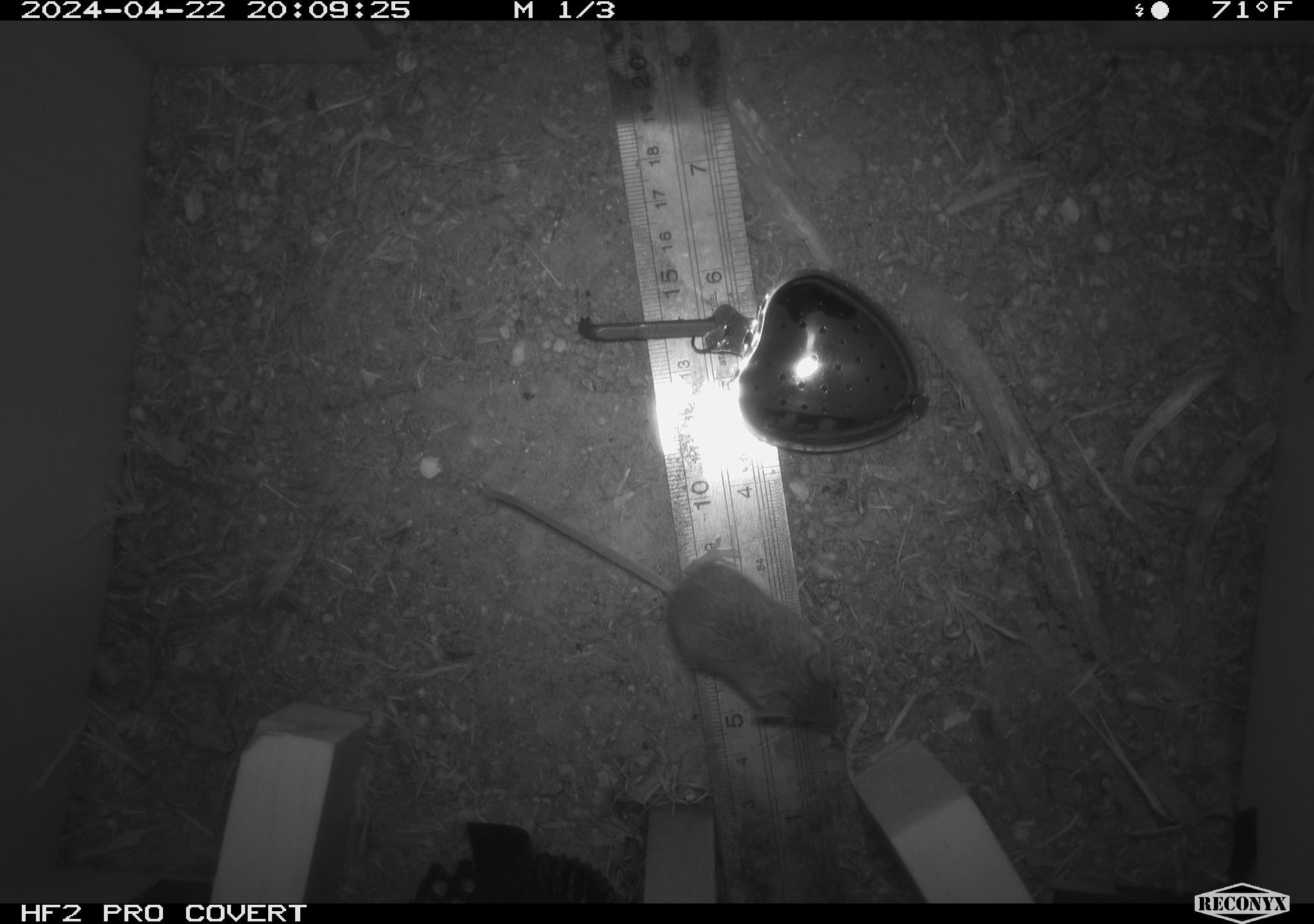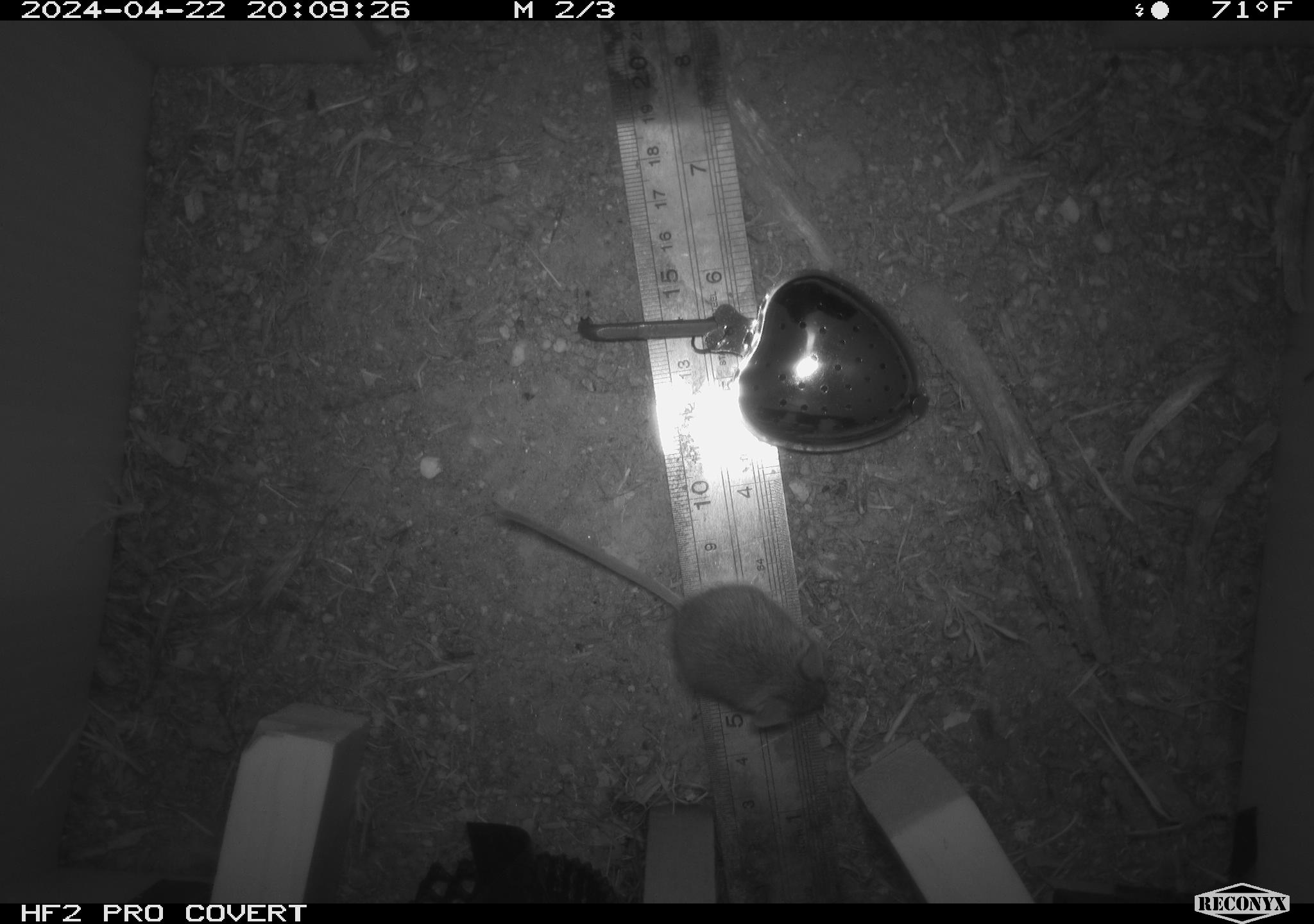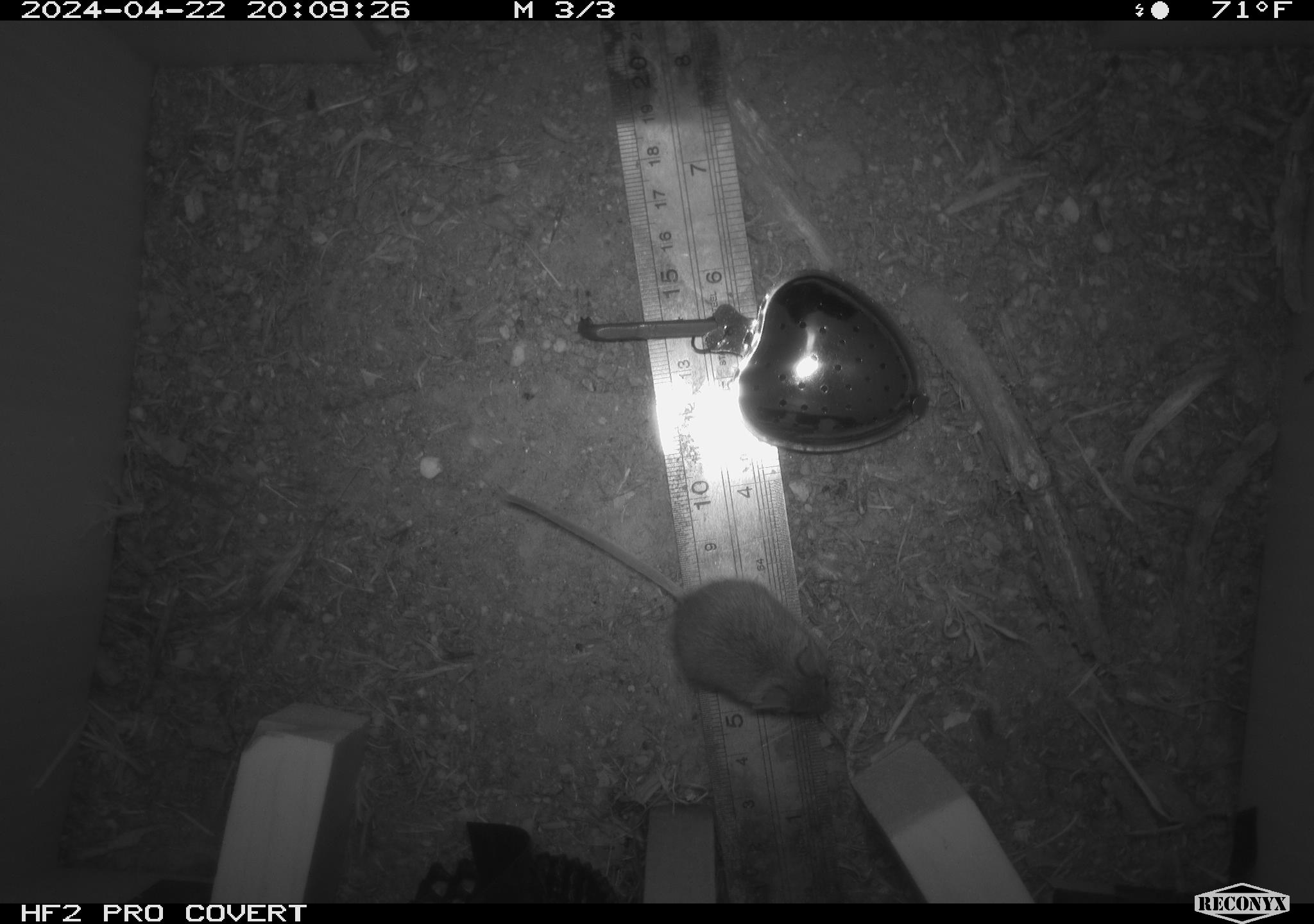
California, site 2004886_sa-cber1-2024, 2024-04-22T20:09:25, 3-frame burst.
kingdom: Animalia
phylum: Chordata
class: Mammalia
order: Rodentia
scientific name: Rodentia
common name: mouse species